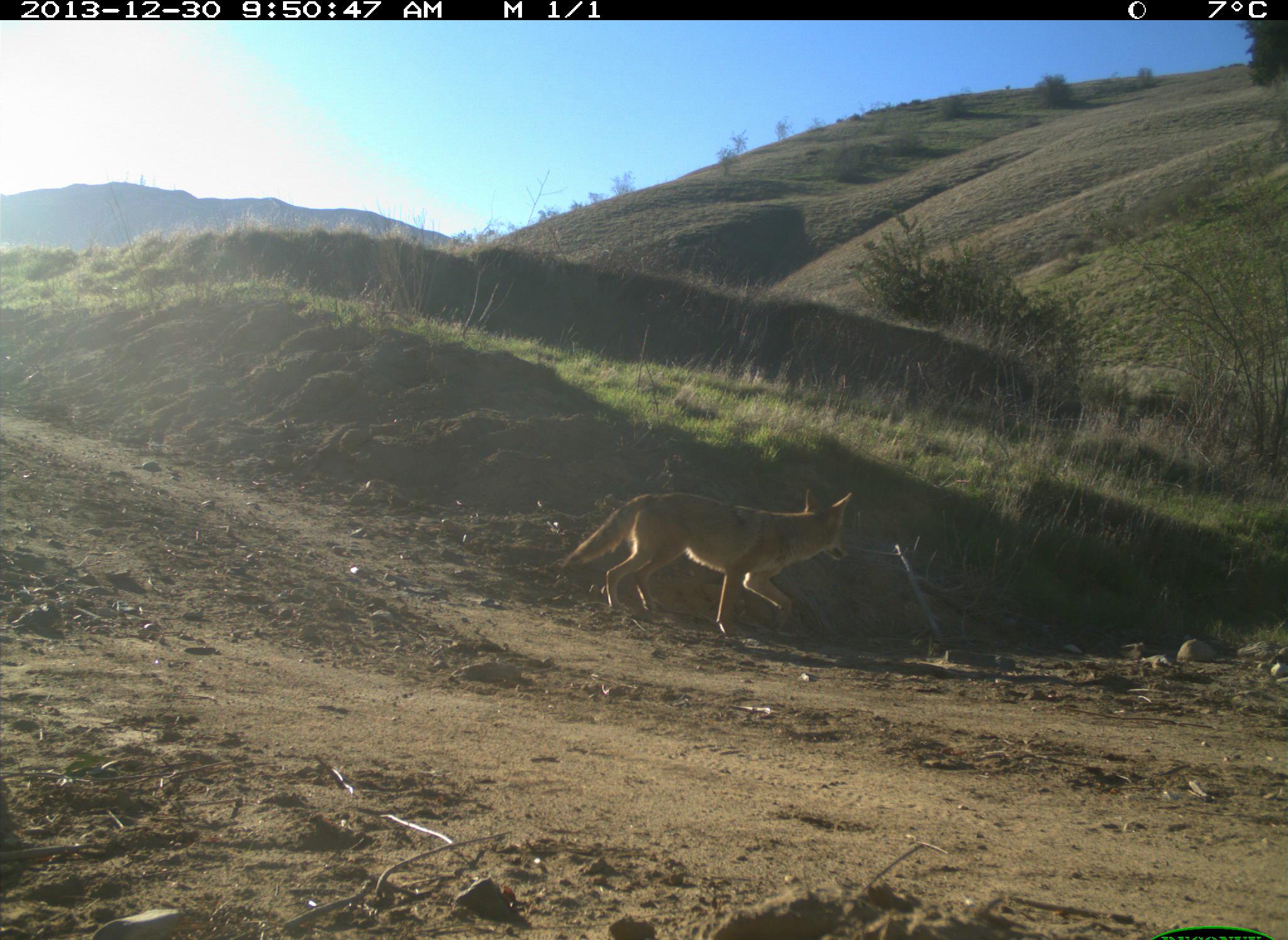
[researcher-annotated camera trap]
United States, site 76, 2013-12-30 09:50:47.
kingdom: Animalia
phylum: Chordata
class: Mammalia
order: Carnivora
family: Canidae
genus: Canis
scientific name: Canis latrans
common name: coyote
Coyote (Canis latrans).